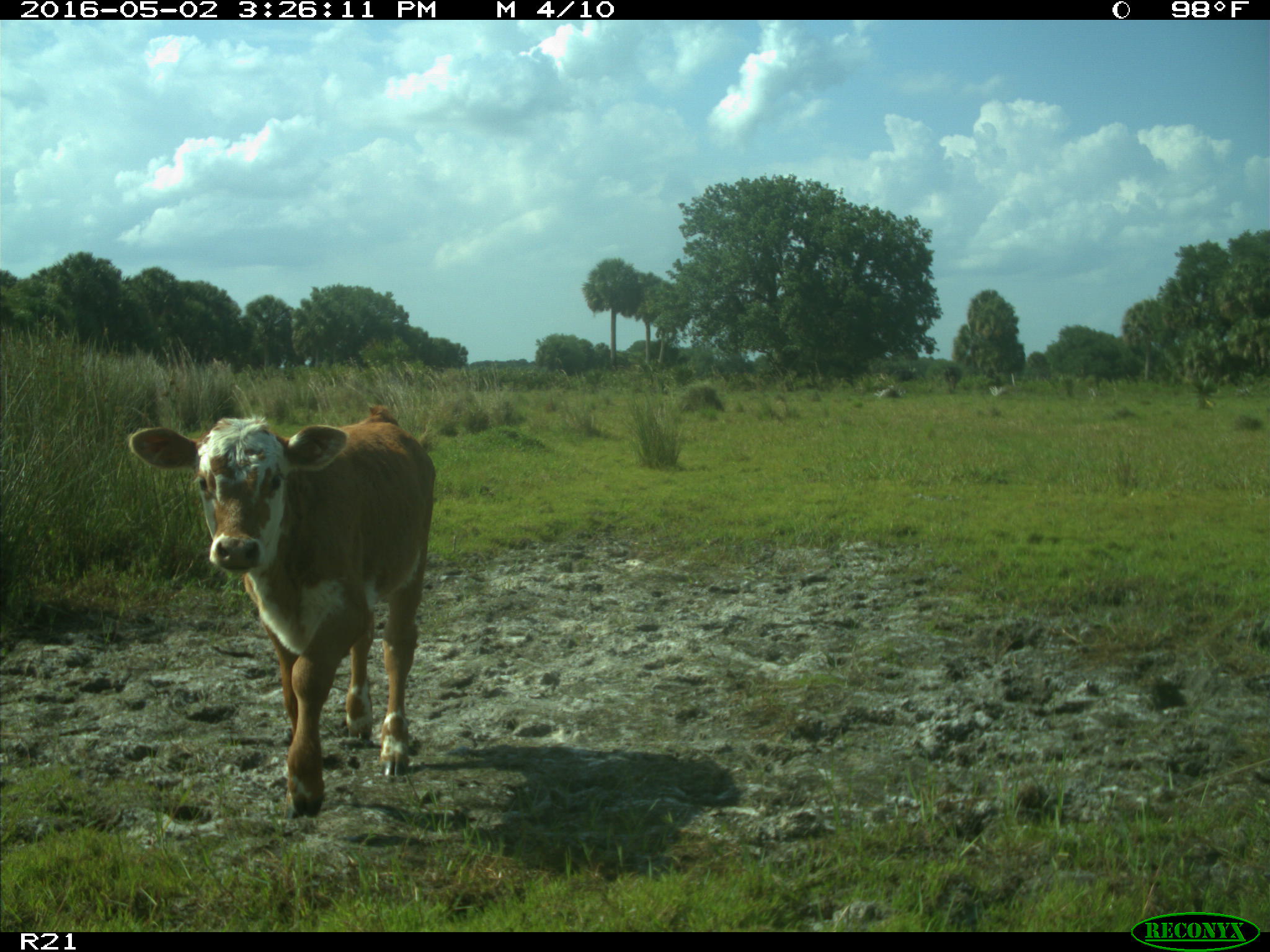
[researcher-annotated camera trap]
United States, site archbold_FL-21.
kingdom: Animalia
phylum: Chordata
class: Mammalia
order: Artiodactyla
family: Bovidae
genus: Bos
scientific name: Bos taurus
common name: domestic cow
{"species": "Bos taurus (domestic cow)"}